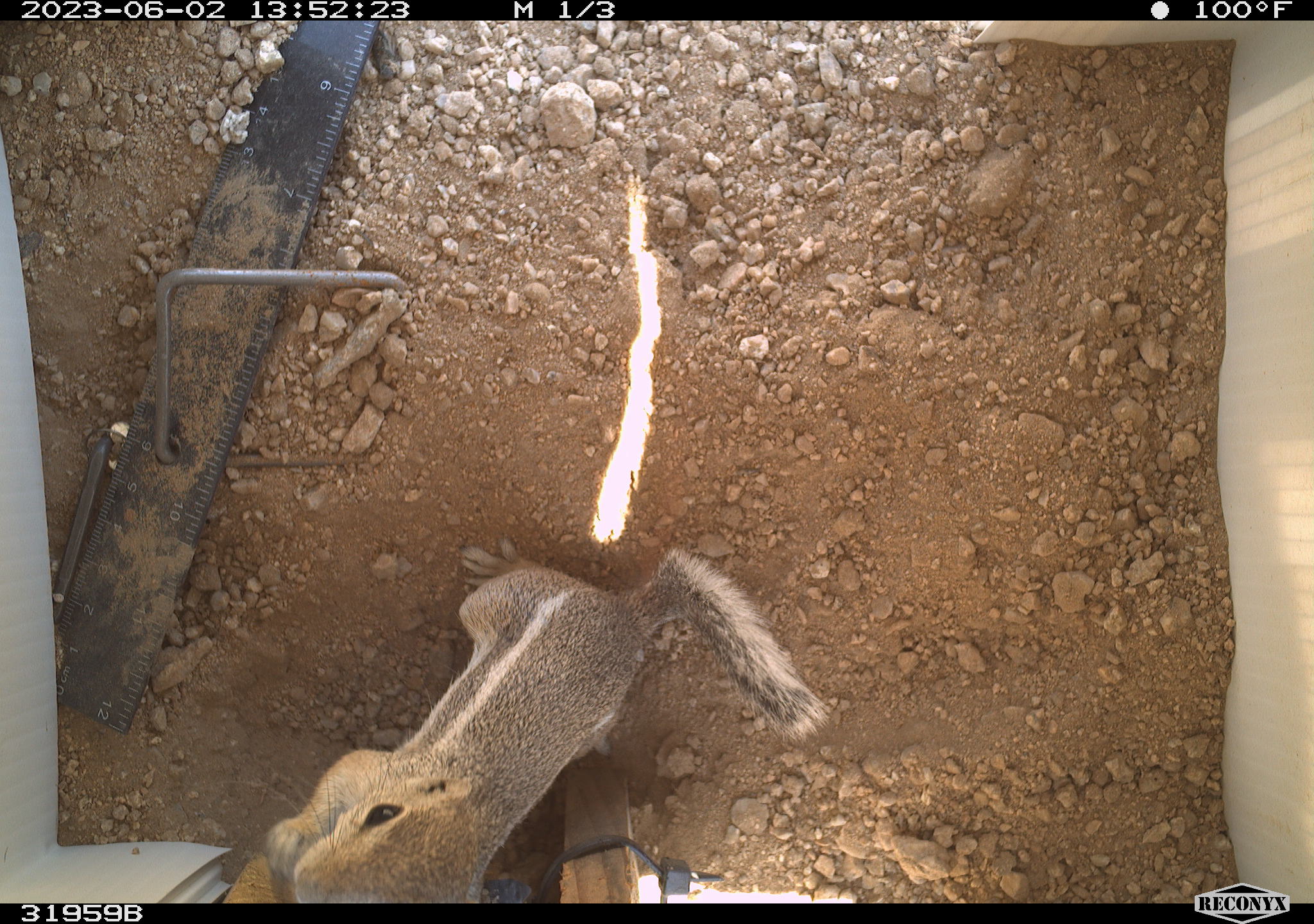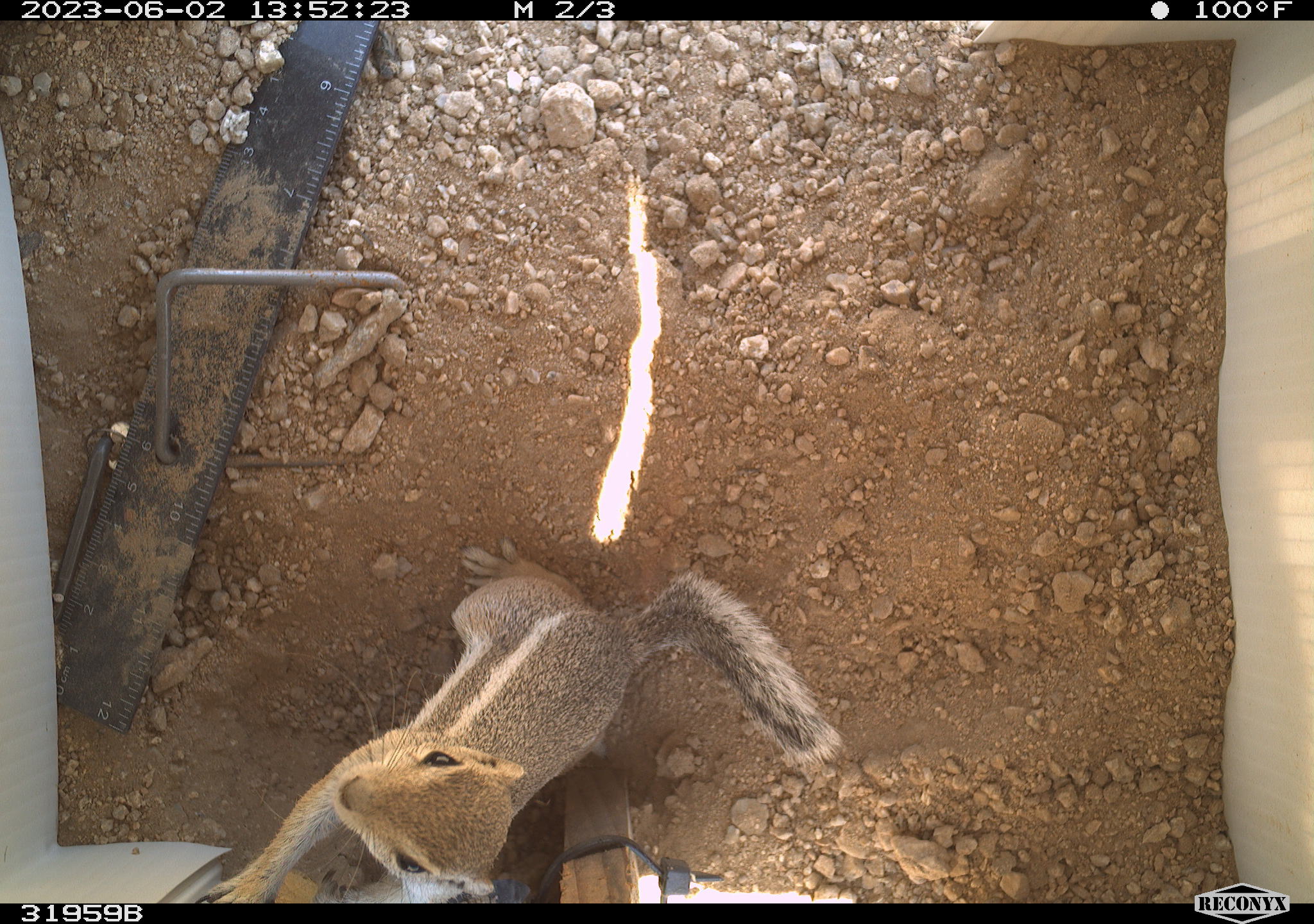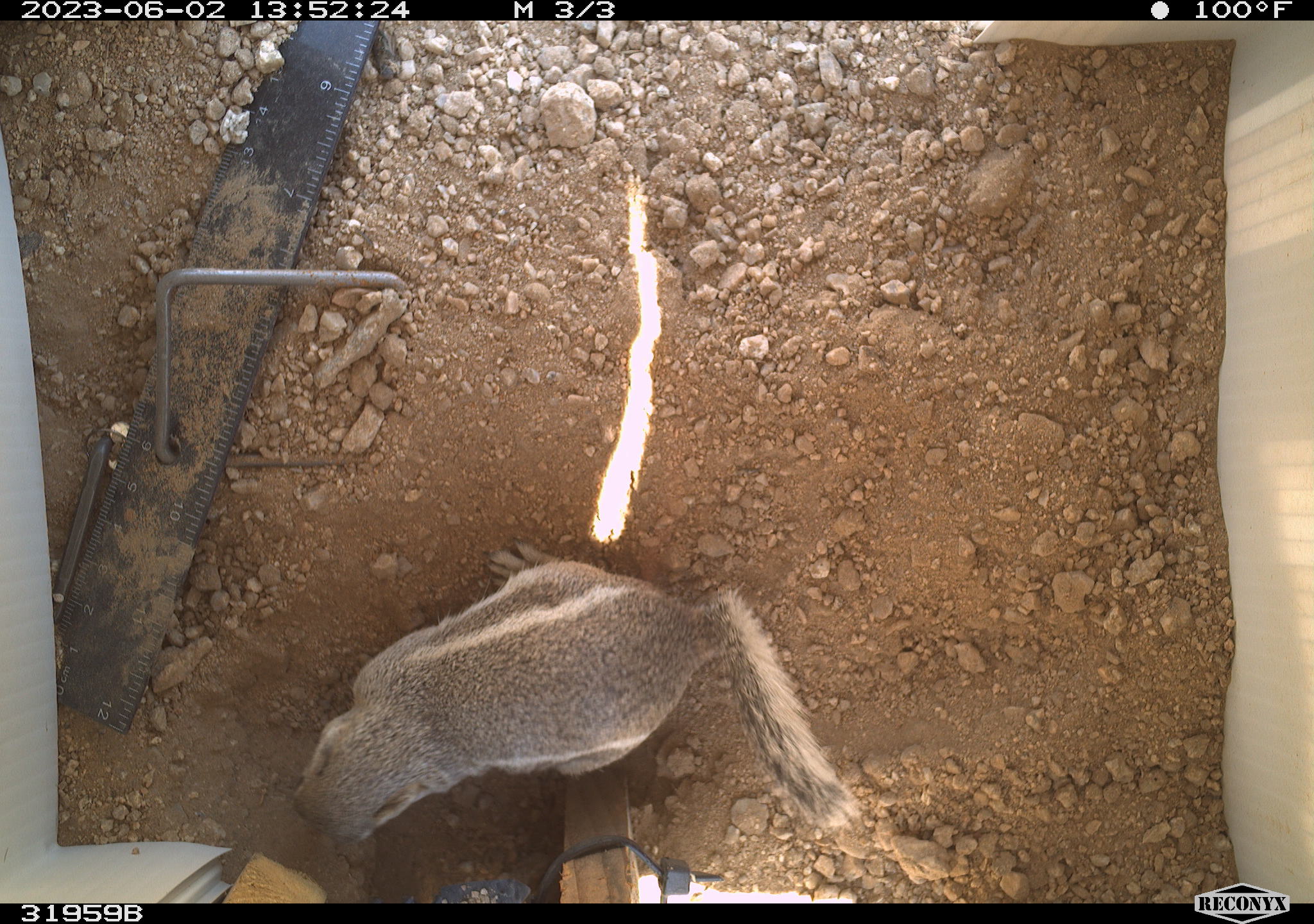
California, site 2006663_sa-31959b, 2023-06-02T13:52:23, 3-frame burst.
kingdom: Animalia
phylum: Chordata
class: Mammalia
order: Rodentia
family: Sciuridae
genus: Ammospermophilus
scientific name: Ammospermophilus leucurus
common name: white-tailed antelope squirrel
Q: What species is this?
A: White-tailed antelope squirrel (Ammospermophilus leucurus).